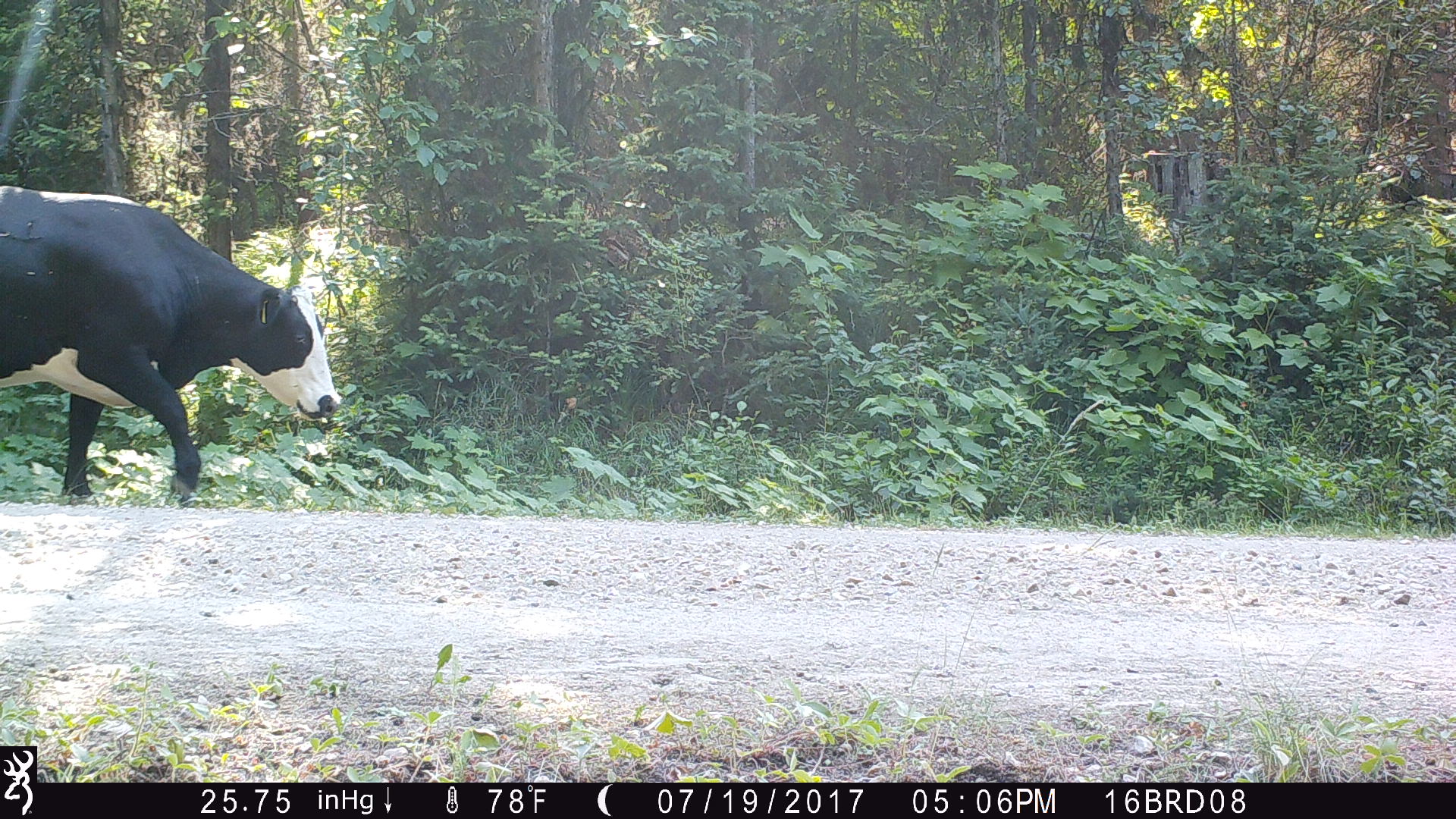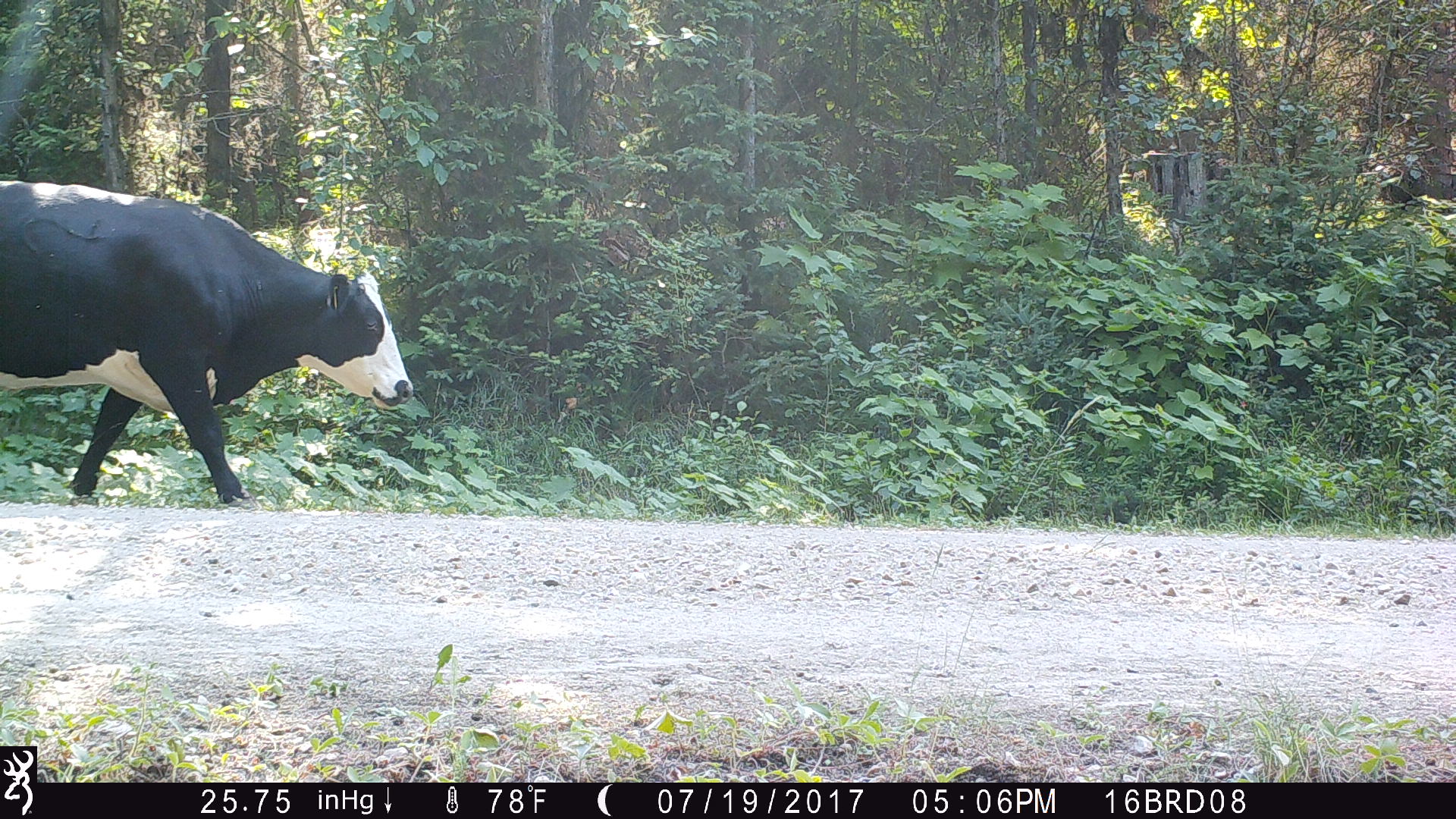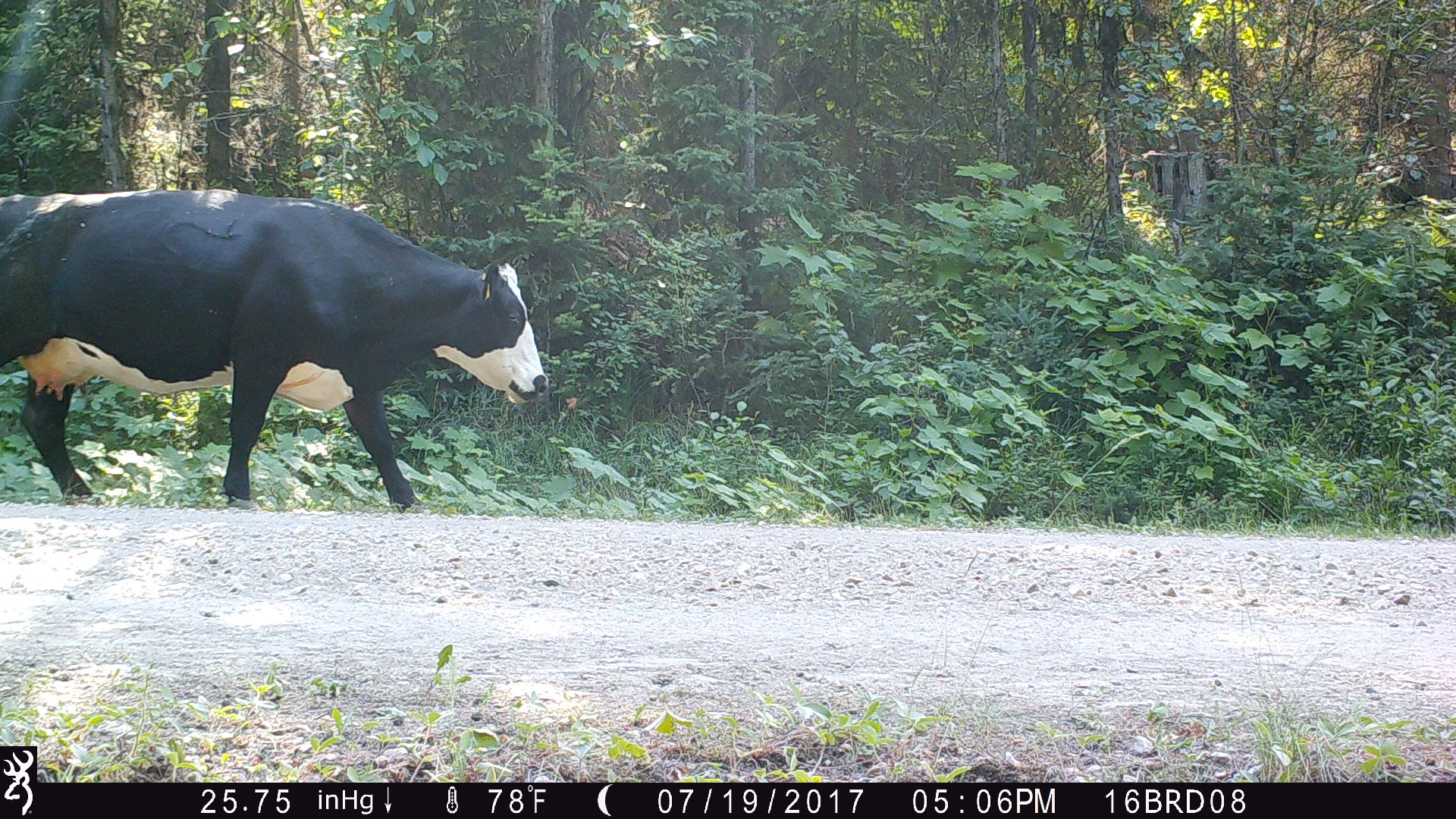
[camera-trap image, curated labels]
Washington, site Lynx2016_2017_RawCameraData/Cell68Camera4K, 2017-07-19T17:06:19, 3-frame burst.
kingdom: Animalia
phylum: Chordata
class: Mammalia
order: Artiodactyla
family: Bovidae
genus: Bos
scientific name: Bos taurus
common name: domestic cattle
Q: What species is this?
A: Domestic cattle (Bos taurus).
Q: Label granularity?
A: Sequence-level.